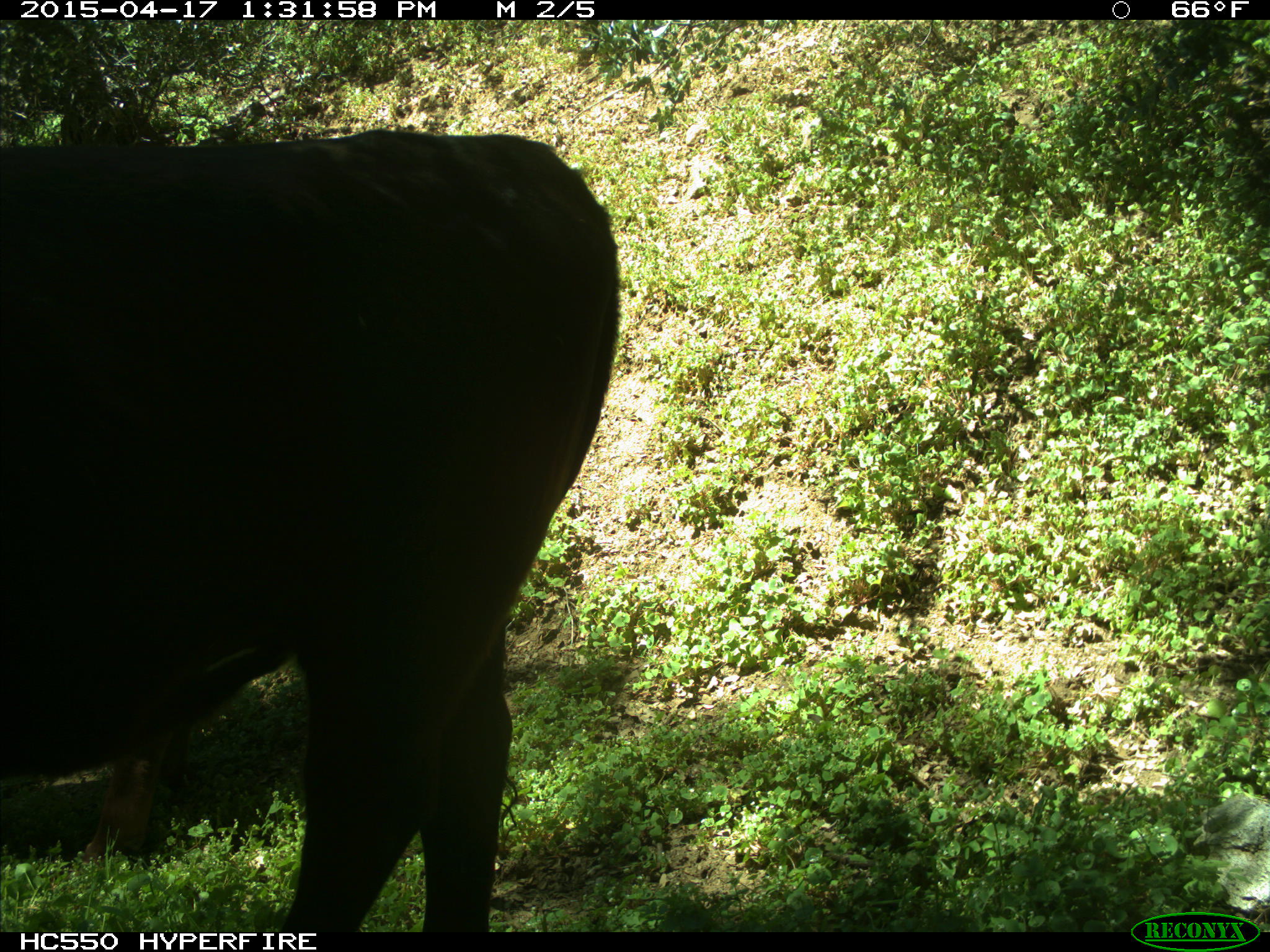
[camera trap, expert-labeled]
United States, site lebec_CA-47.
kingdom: Animalia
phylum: Chordata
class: Mammalia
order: Artiodactyla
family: Bovidae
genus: Bos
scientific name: Bos taurus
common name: domestic cow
Bos taurus (domestic cow).